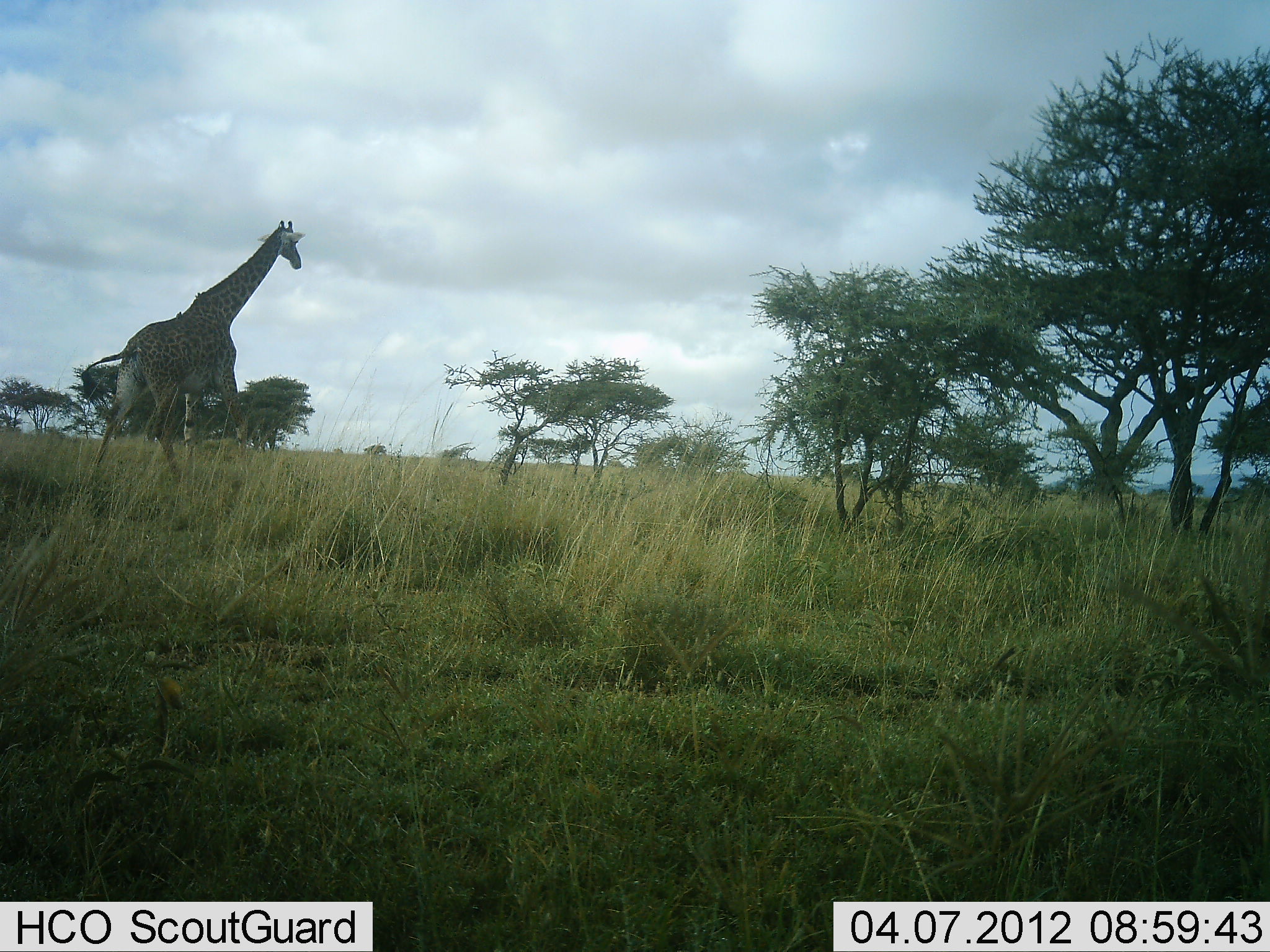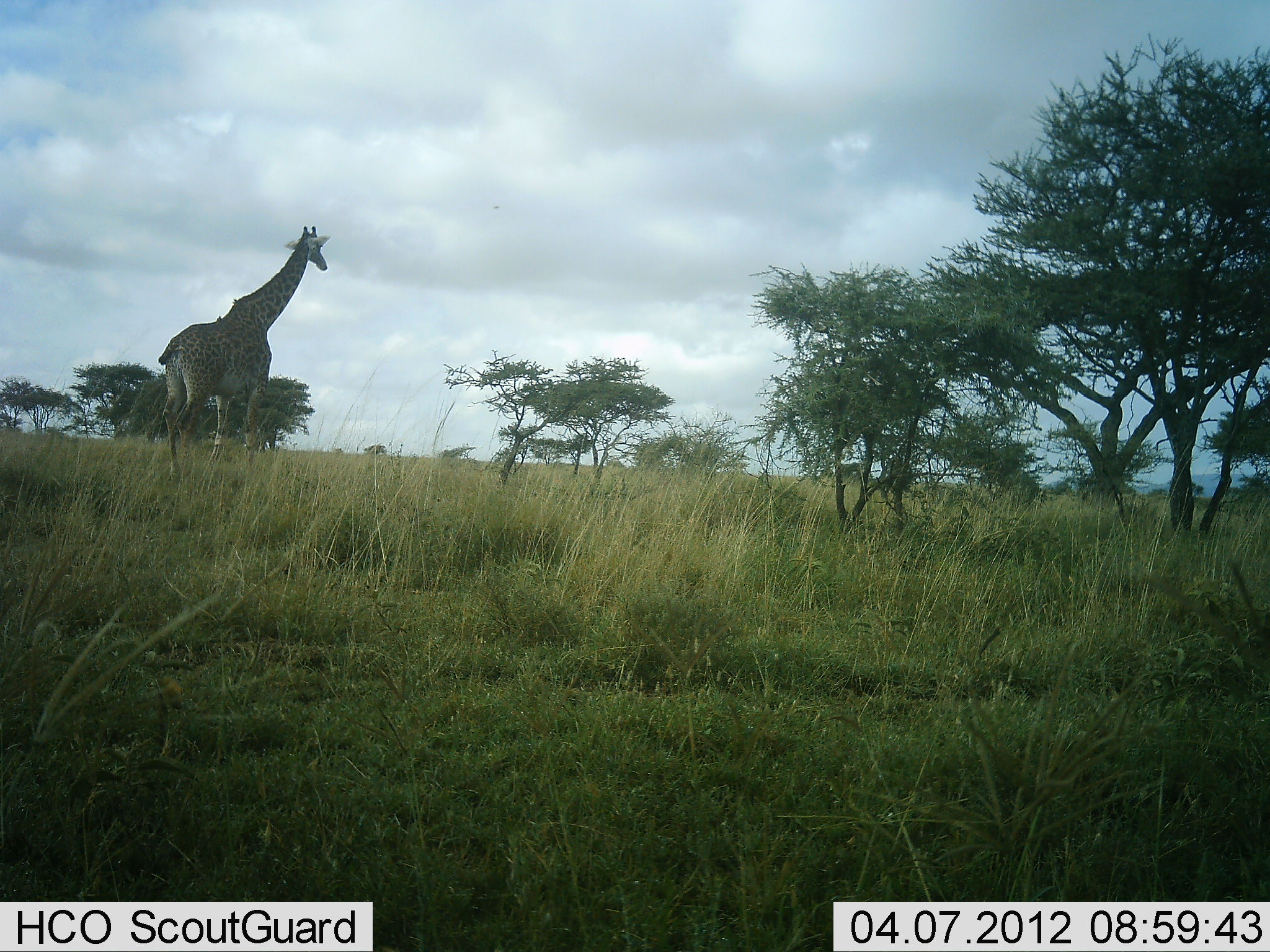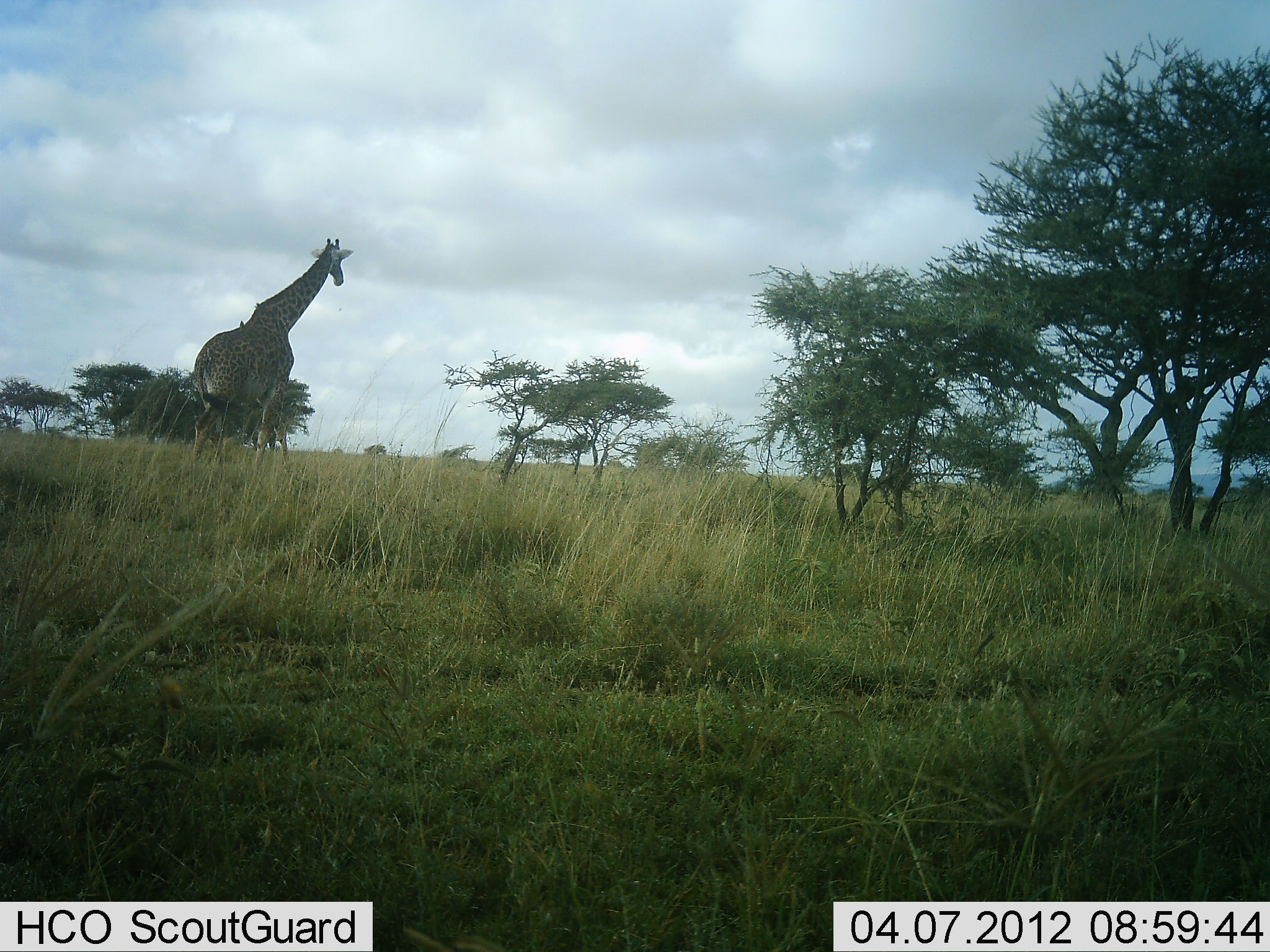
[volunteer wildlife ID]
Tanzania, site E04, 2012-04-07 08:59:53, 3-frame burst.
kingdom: Animalia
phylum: Chordata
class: Mammalia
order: Artiodactyla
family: Giraffidae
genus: Giraffa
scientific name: Giraffa camelopardalis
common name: giraffe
Giraffe (Giraffa camelopardalis), count 1. Behavior (volunteer vote fractions): standing 18%, resting 0%, moving 76%, interacting 0%. Young present (vote fraction): 0%. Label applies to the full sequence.